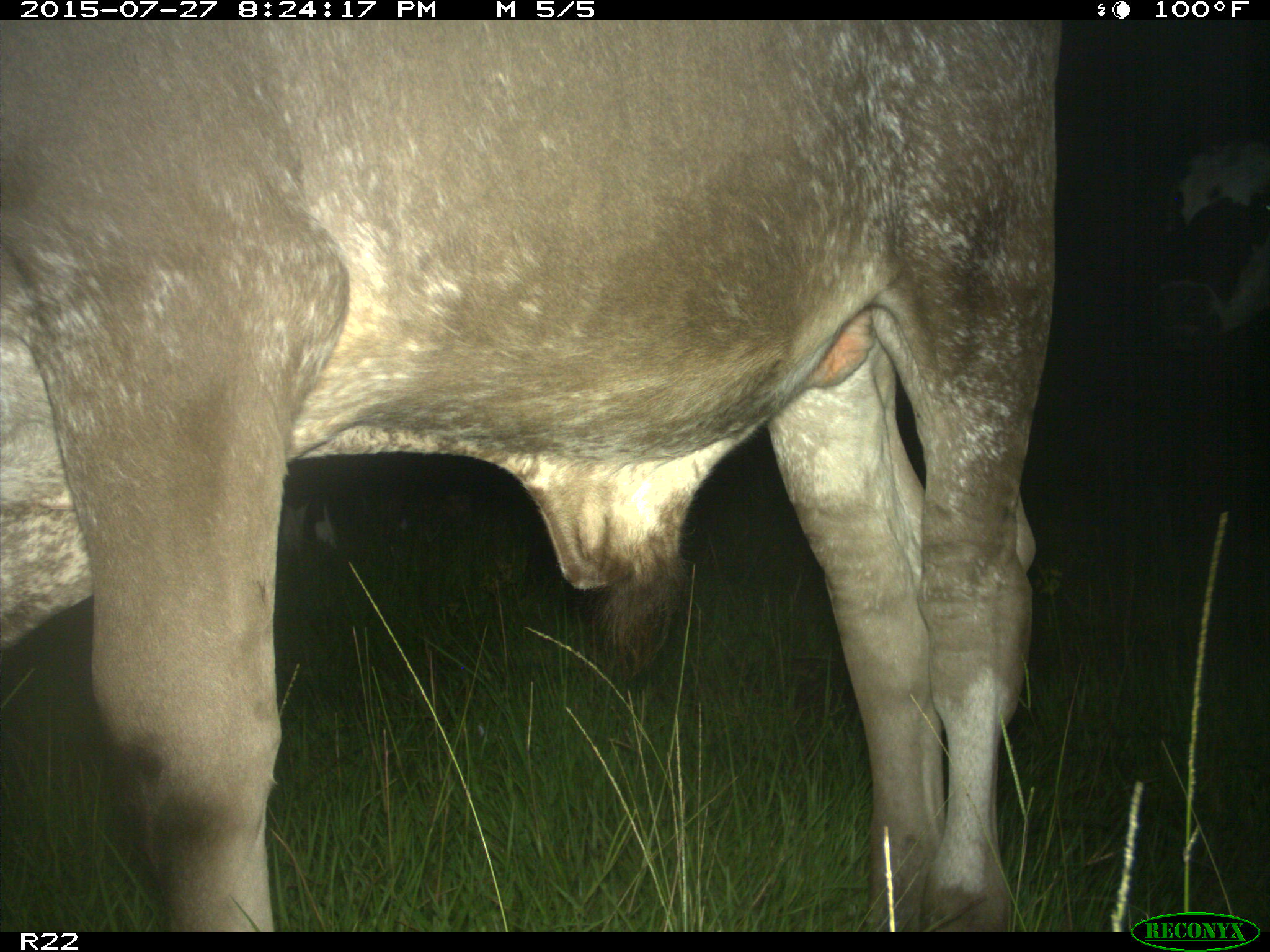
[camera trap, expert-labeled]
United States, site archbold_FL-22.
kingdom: Animalia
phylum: Chordata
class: Mammalia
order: Artiodactyla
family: Bovidae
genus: Bos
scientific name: Bos taurus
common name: domestic cow